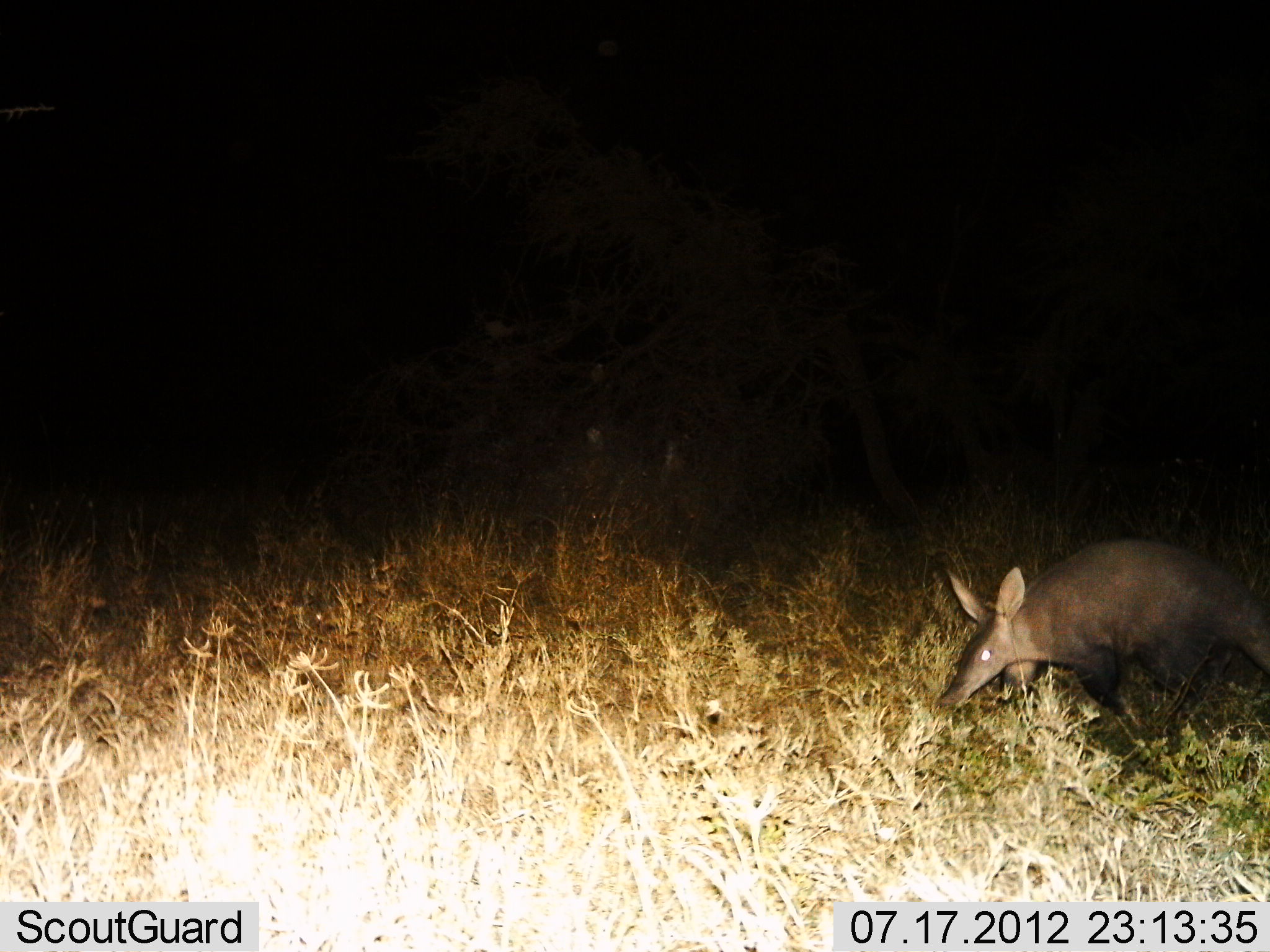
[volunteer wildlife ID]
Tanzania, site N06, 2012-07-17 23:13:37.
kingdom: Animalia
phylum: Chordata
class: Mammalia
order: Tubulidentata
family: Orycteropodidae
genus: Orycteropus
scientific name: Orycteropus afer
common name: aardvark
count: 1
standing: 10%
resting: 0%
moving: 80%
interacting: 0%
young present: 0%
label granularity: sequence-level